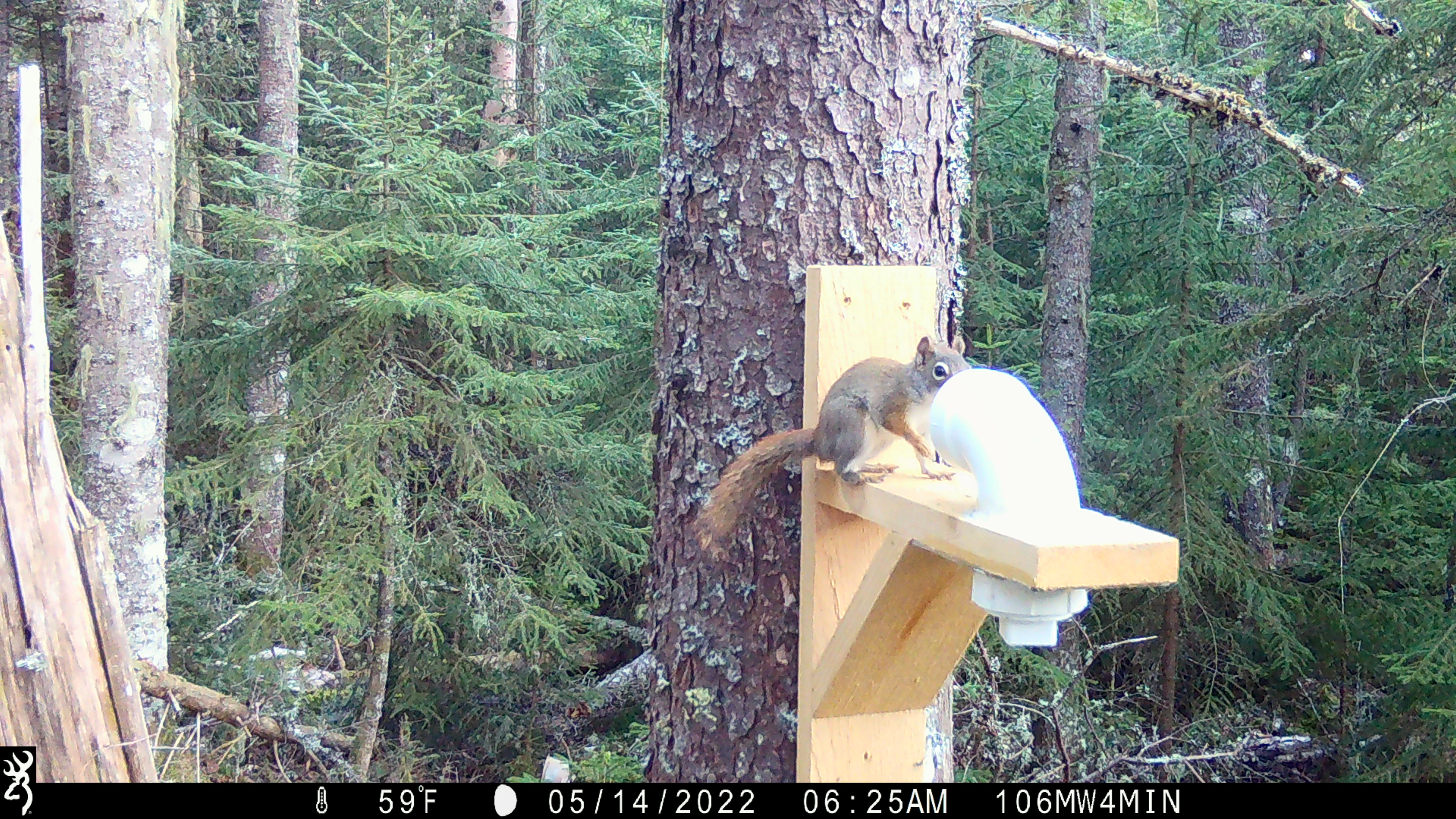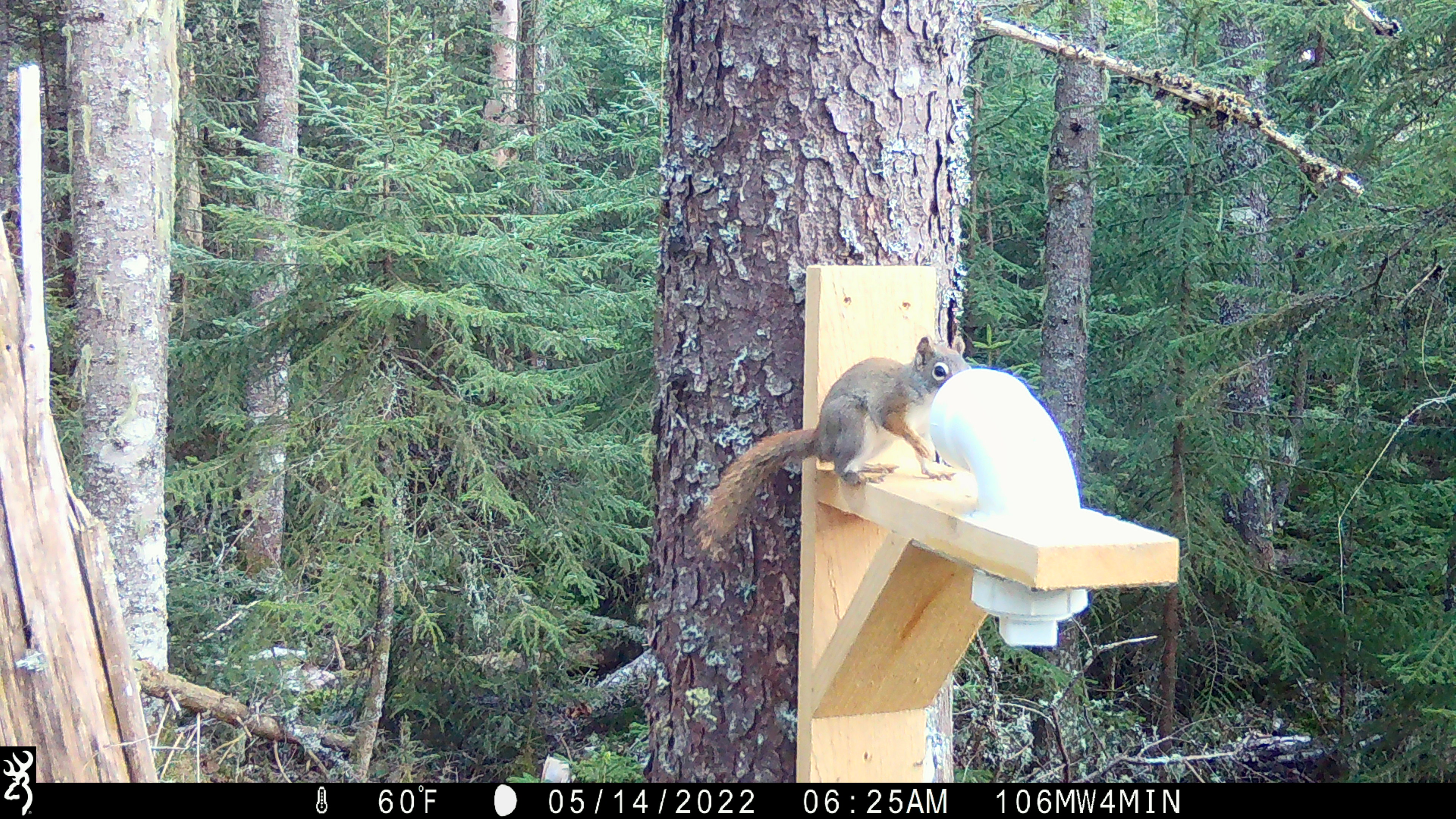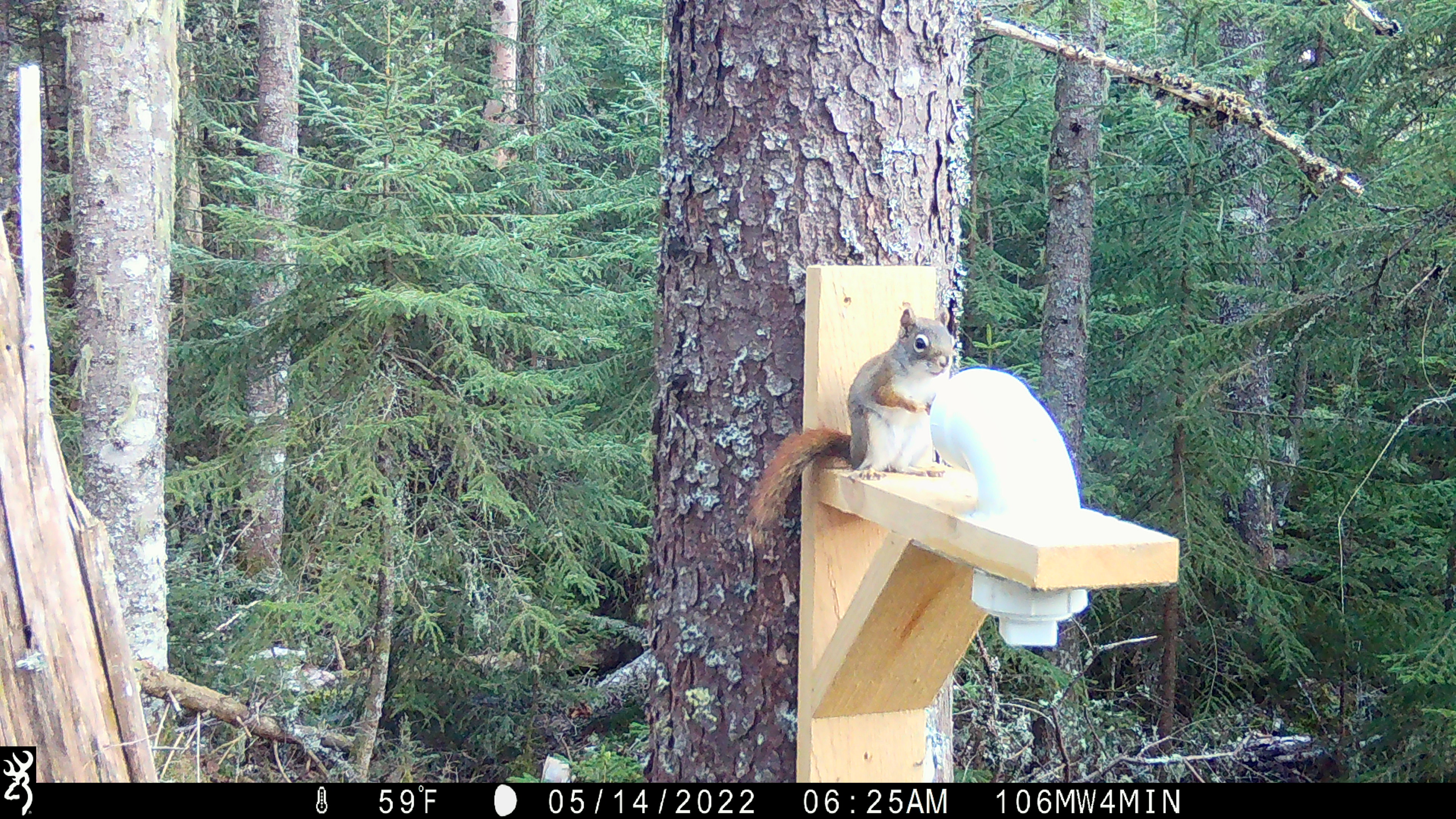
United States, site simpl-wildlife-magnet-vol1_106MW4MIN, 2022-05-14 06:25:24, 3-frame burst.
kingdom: Animalia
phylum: Chordata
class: Mammalia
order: Rodentia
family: Sciuridae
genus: Tamiasciurus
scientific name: Tamiasciurus hudsonicus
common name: red squirrel